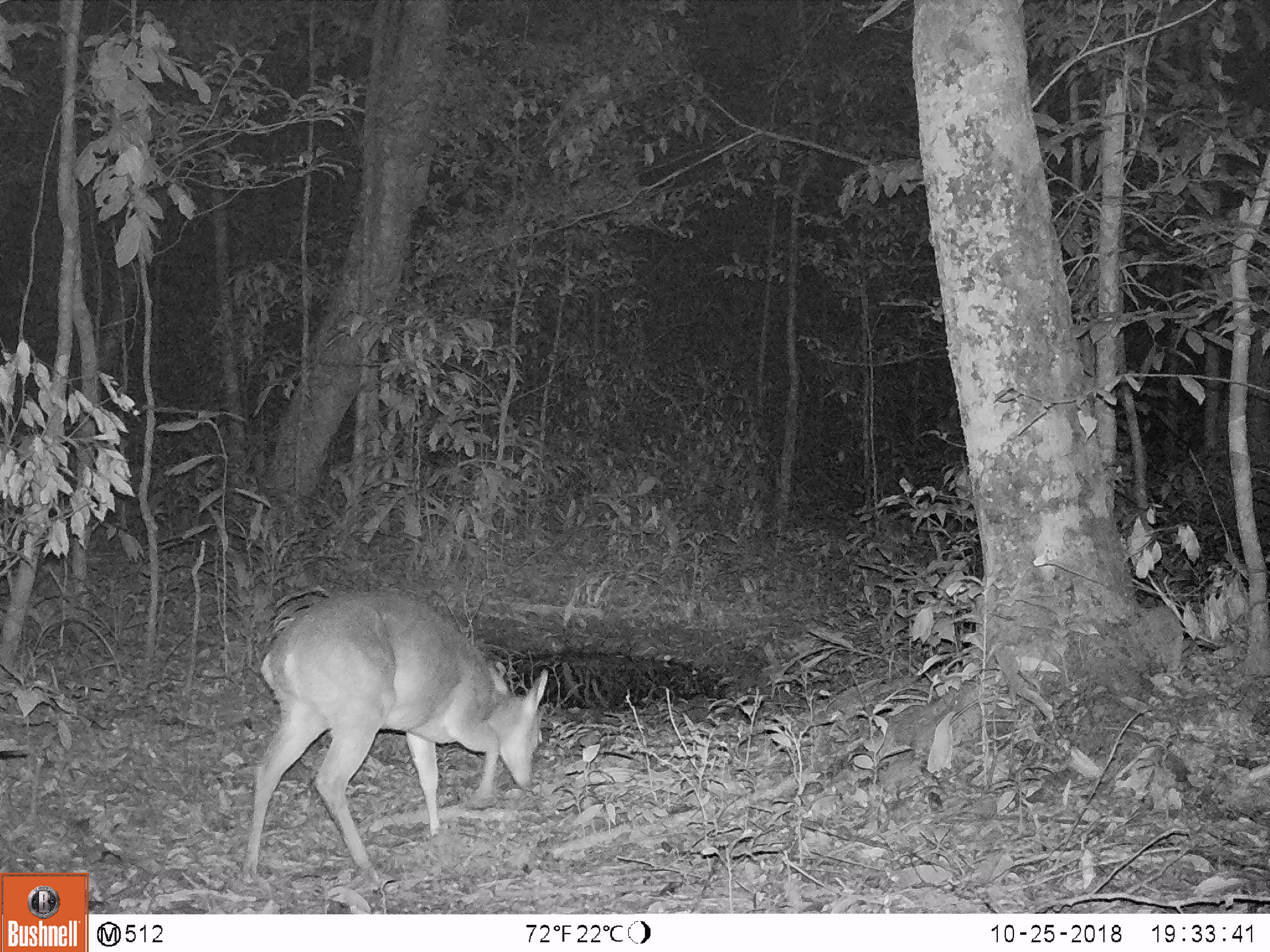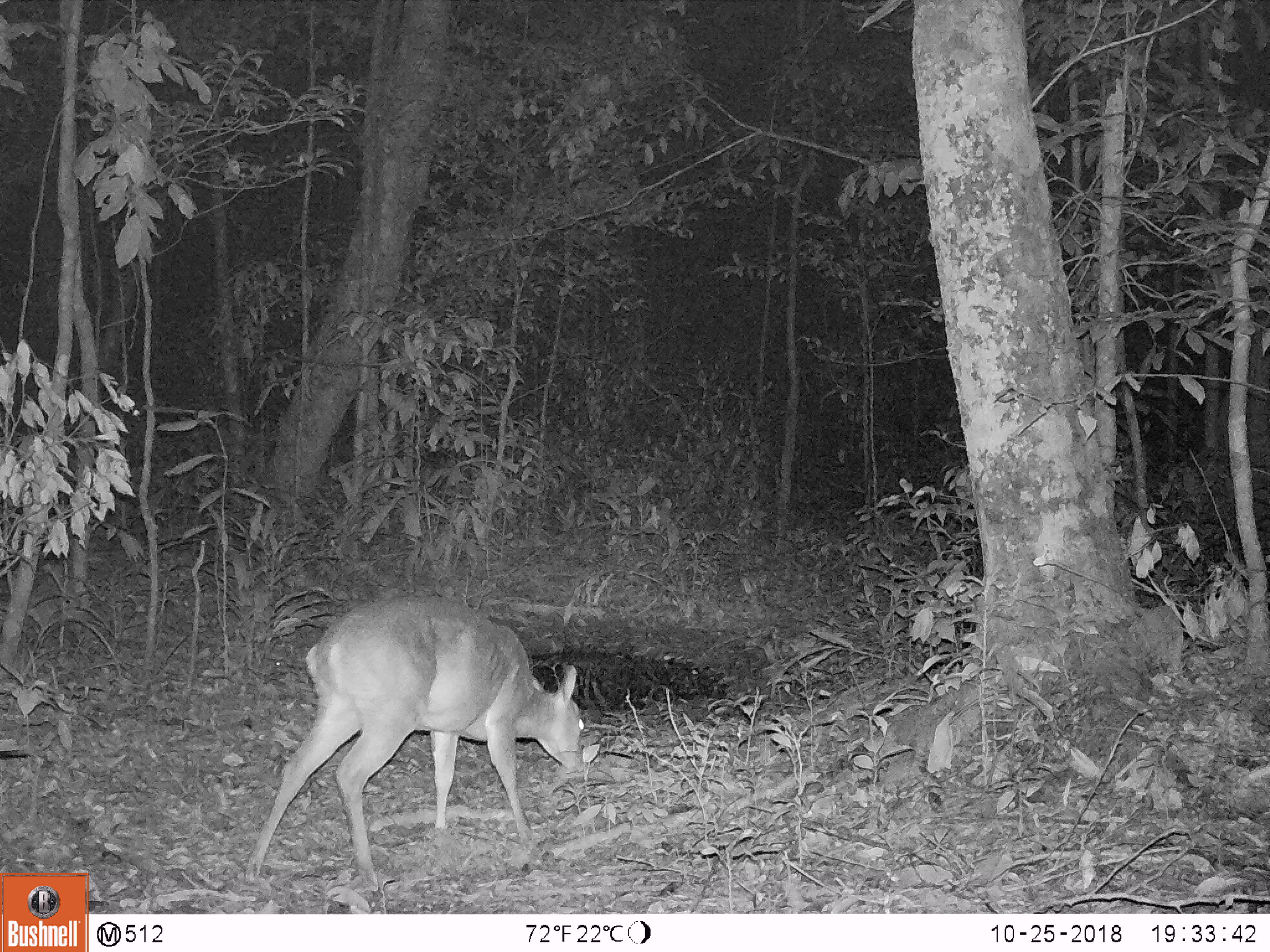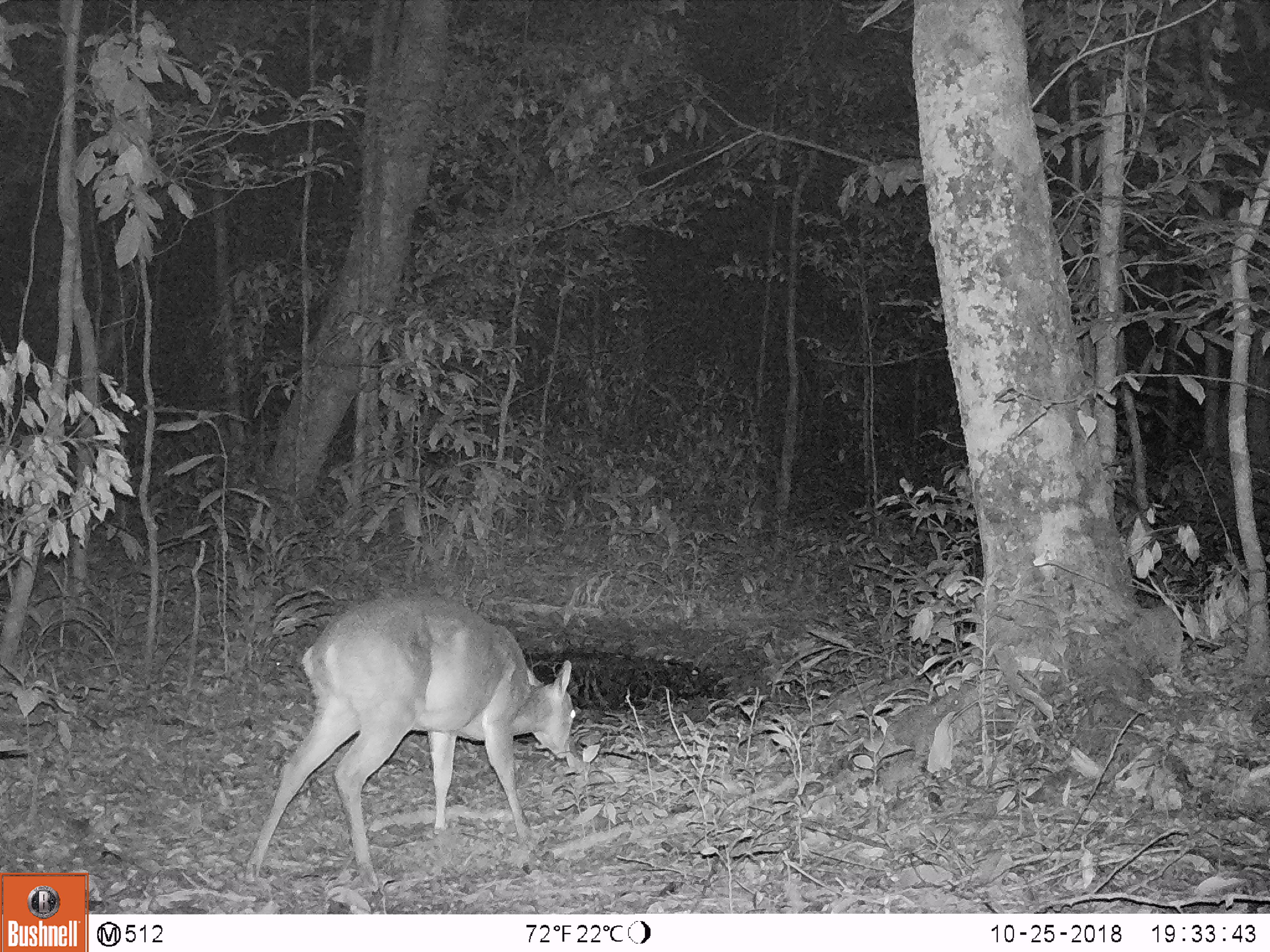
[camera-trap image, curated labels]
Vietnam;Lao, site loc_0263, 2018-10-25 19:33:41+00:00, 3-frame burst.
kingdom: Animalia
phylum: Chordata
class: Mammalia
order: Artiodactyla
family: Cervidae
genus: Muntiacus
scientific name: Muntiacus vuquangensis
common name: large-antlered muntjac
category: large antlered muntjac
Large antlered muntjac (large-antlered muntjac) (Muntiacus vuquangensis). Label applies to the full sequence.